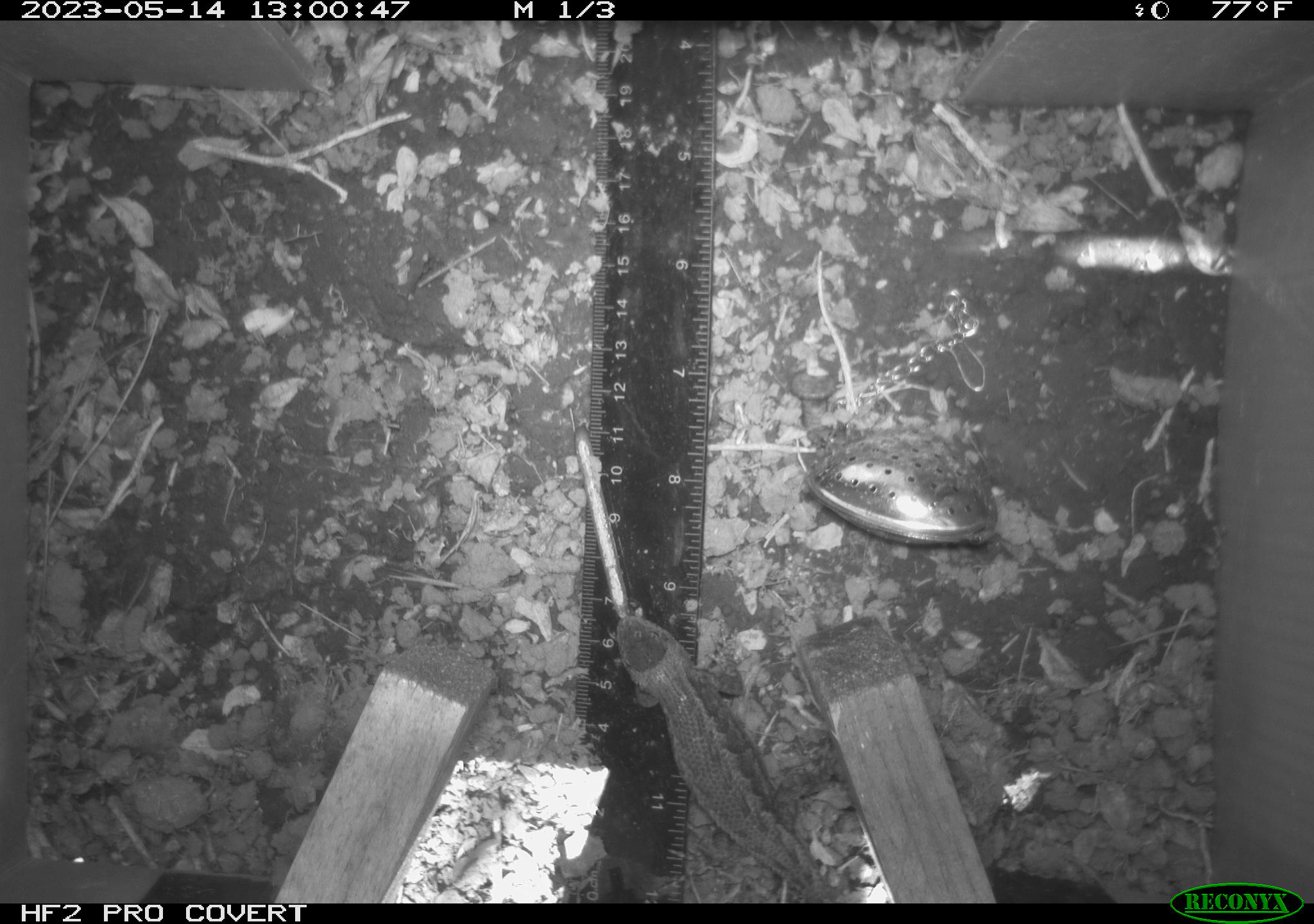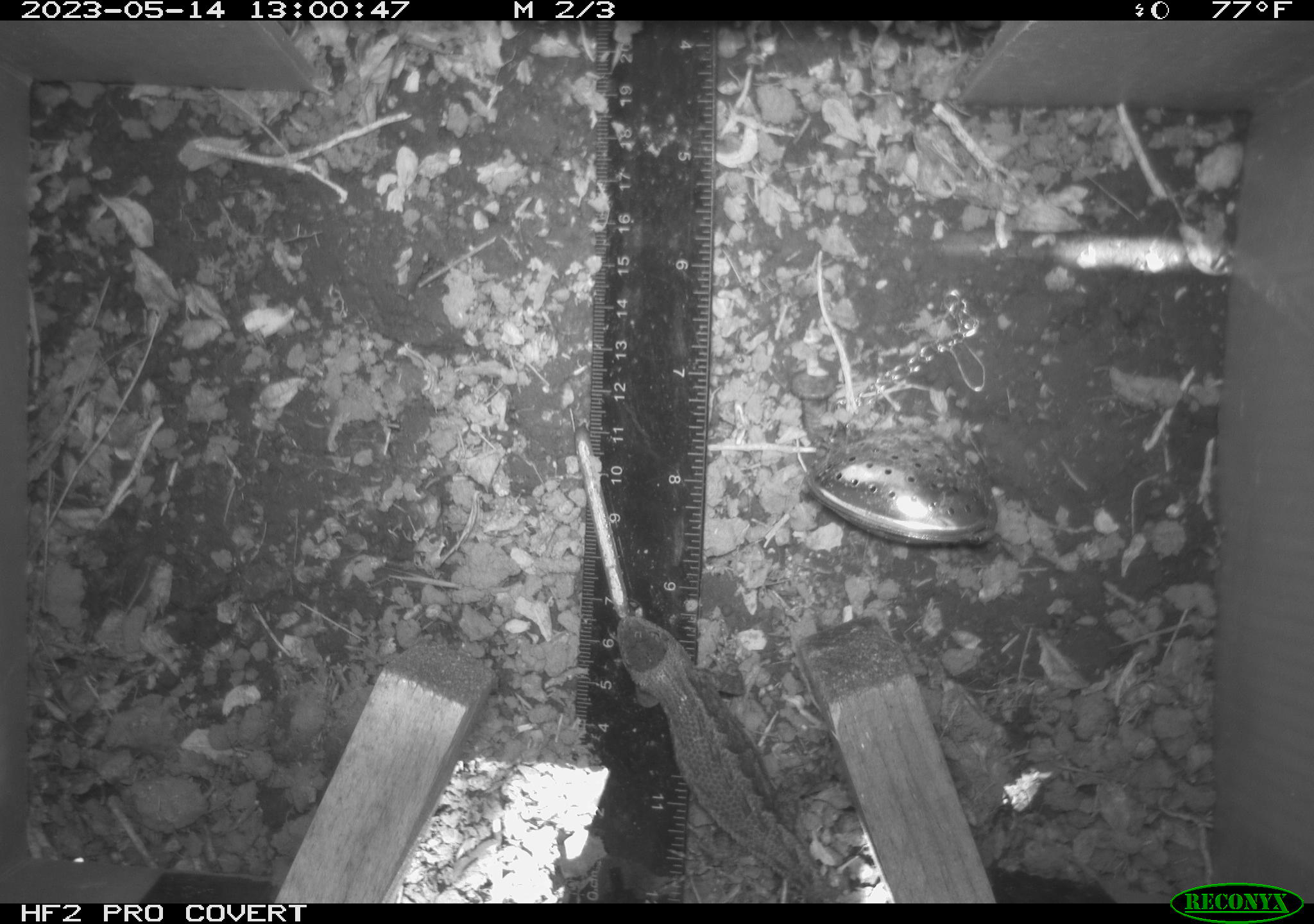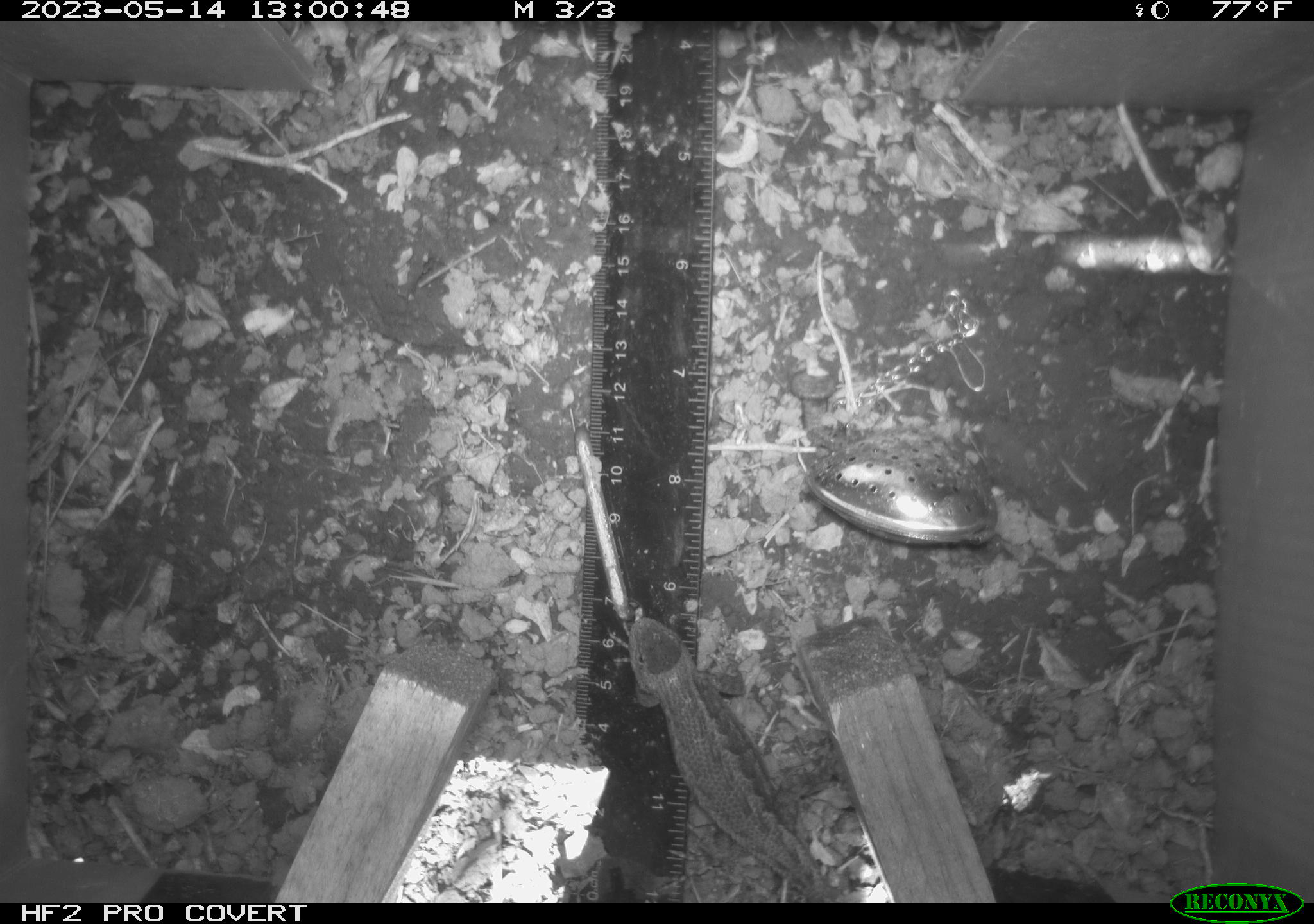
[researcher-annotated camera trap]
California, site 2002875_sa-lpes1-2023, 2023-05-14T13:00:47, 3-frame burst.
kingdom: Animalia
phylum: Chordata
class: Reptilia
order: Squamata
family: Phrynosomatidae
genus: Sceloporus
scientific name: Sceloporus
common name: spiny lizards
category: sceloporus species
Sceloporus species (spiny lizards) (Sceloporus).